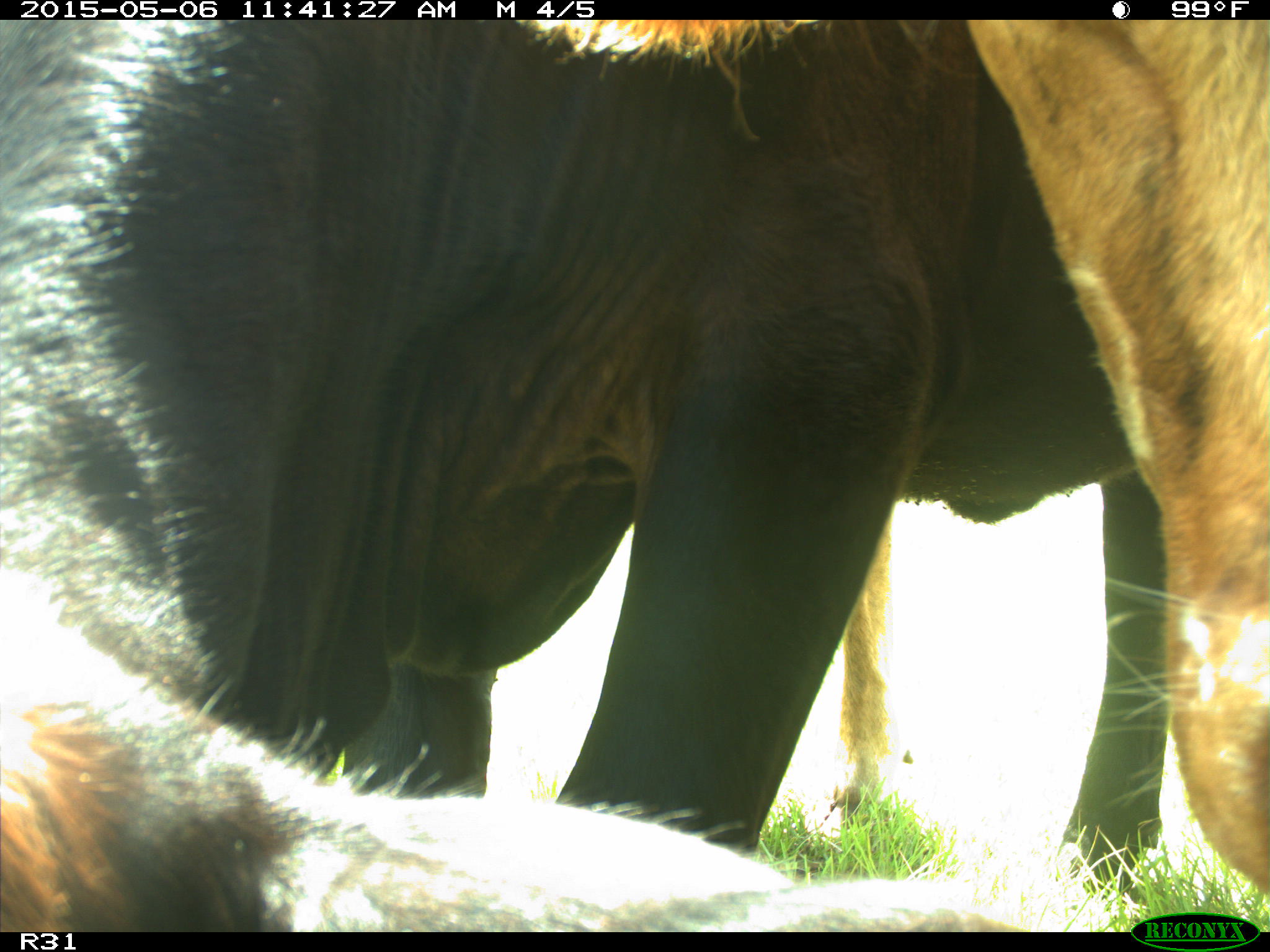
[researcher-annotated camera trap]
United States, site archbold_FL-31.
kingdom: Animalia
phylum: Chordata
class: Mammalia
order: Artiodactyla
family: Bovidae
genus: Bos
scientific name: Bos taurus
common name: domestic cow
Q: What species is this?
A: Bos taurus (domestic cow).